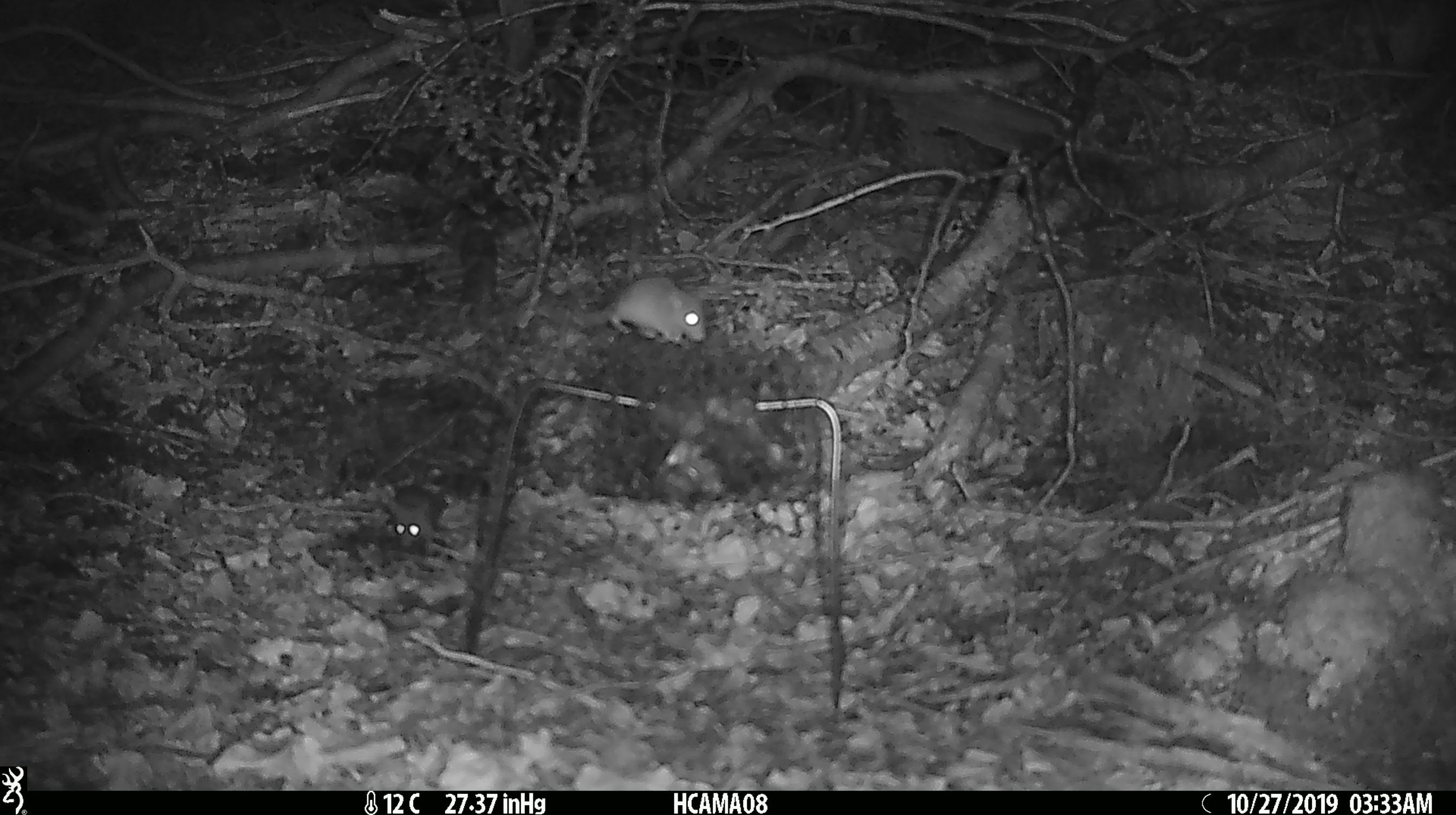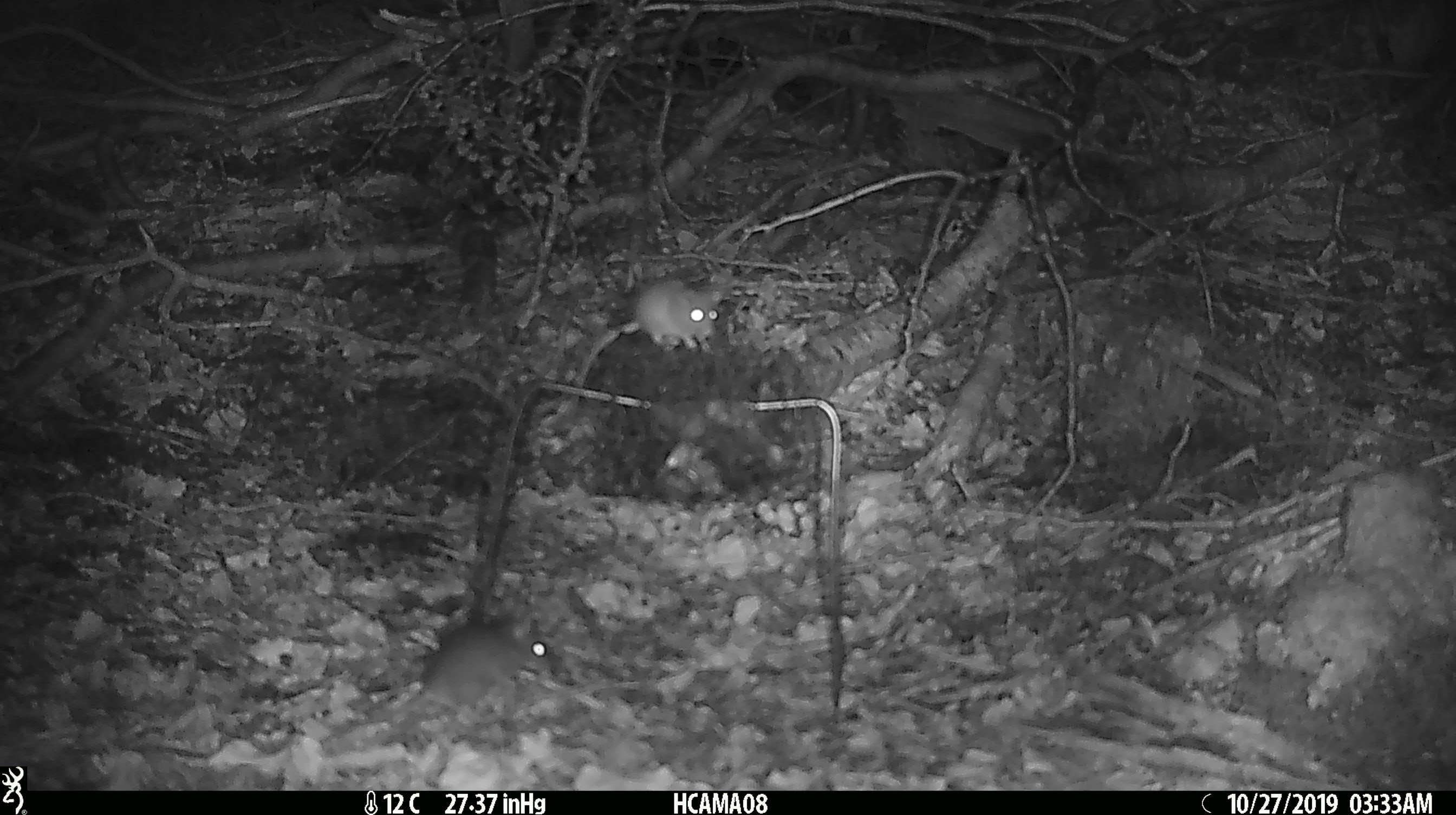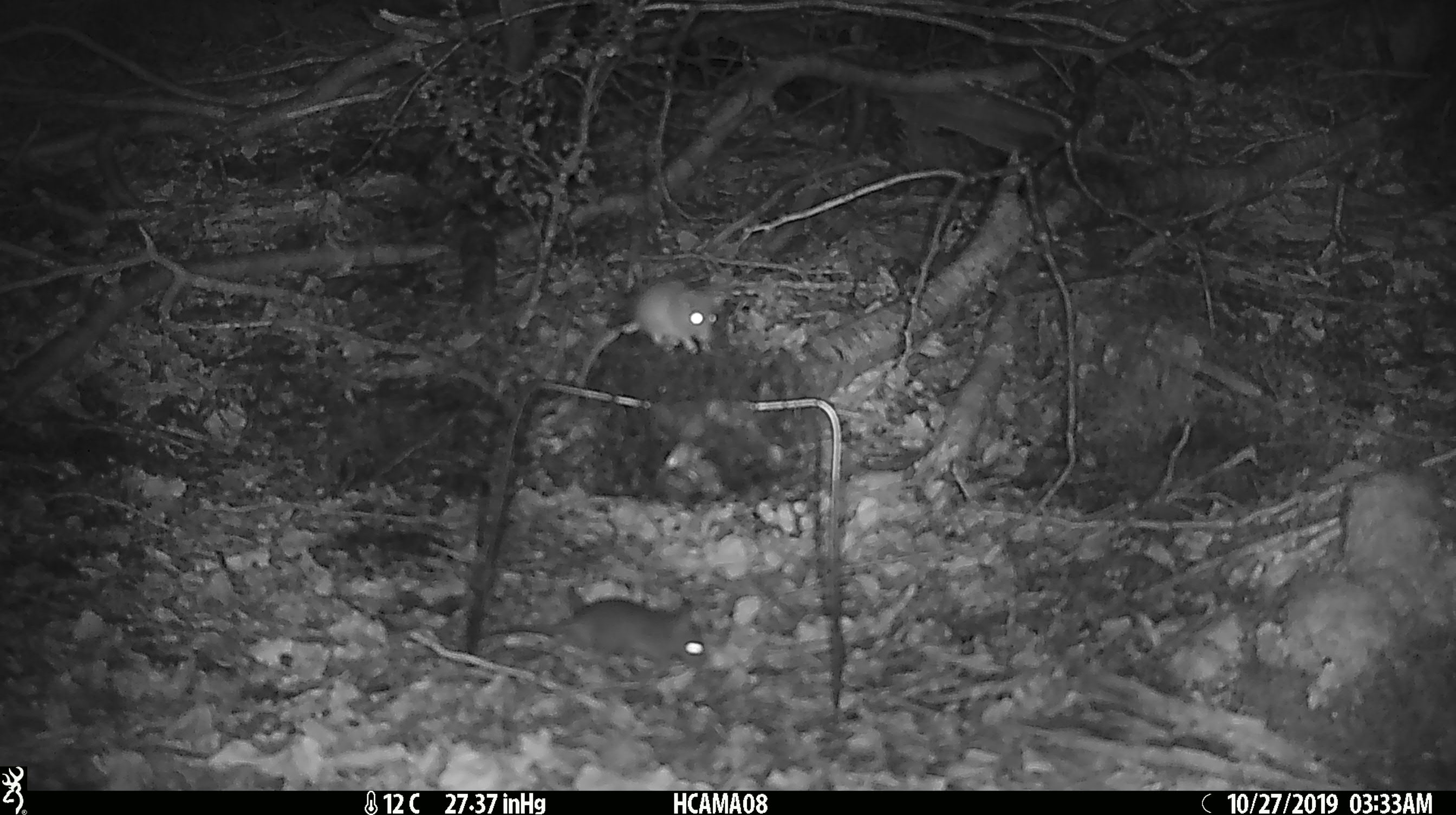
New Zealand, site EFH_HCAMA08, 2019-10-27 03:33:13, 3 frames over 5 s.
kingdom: Animalia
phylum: Chordata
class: Mammalia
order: Rodentia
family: Muridae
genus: Mus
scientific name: Mus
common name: mouse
Mouse (Mus).